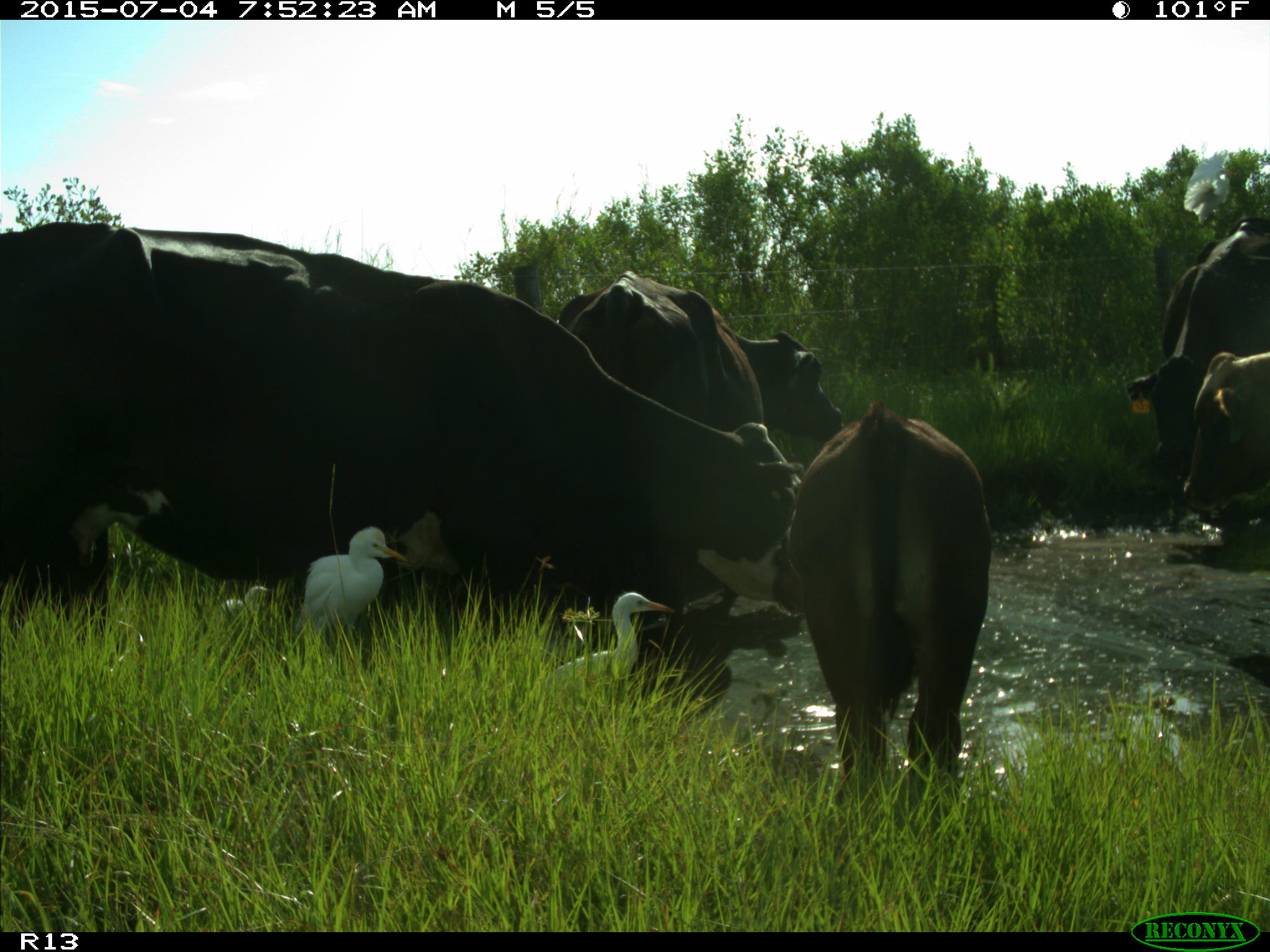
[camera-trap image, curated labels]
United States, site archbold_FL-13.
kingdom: Animalia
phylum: Chordata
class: Mammalia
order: Artiodactyla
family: Bovidae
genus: Bos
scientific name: Bos taurus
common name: domestic cow